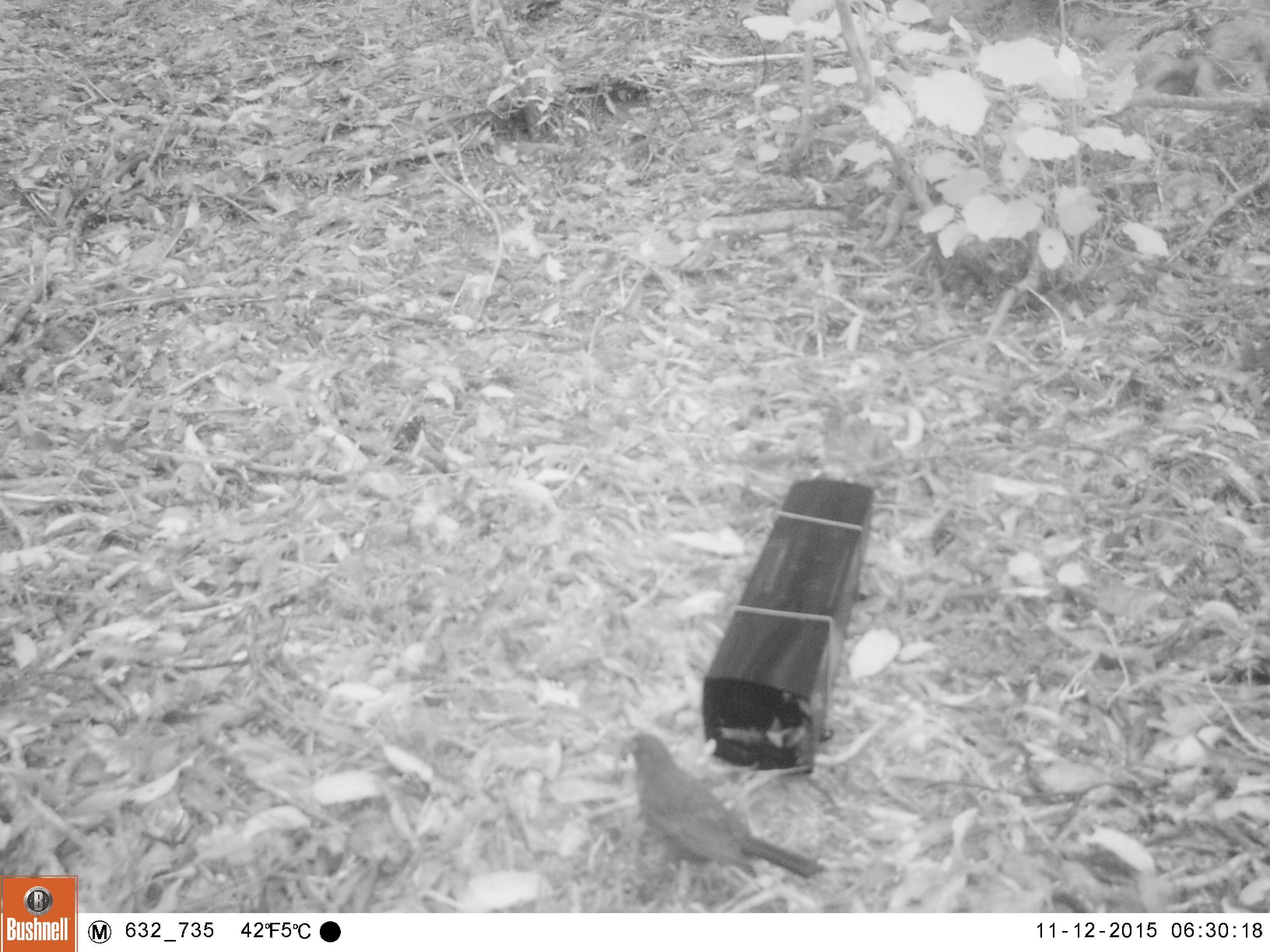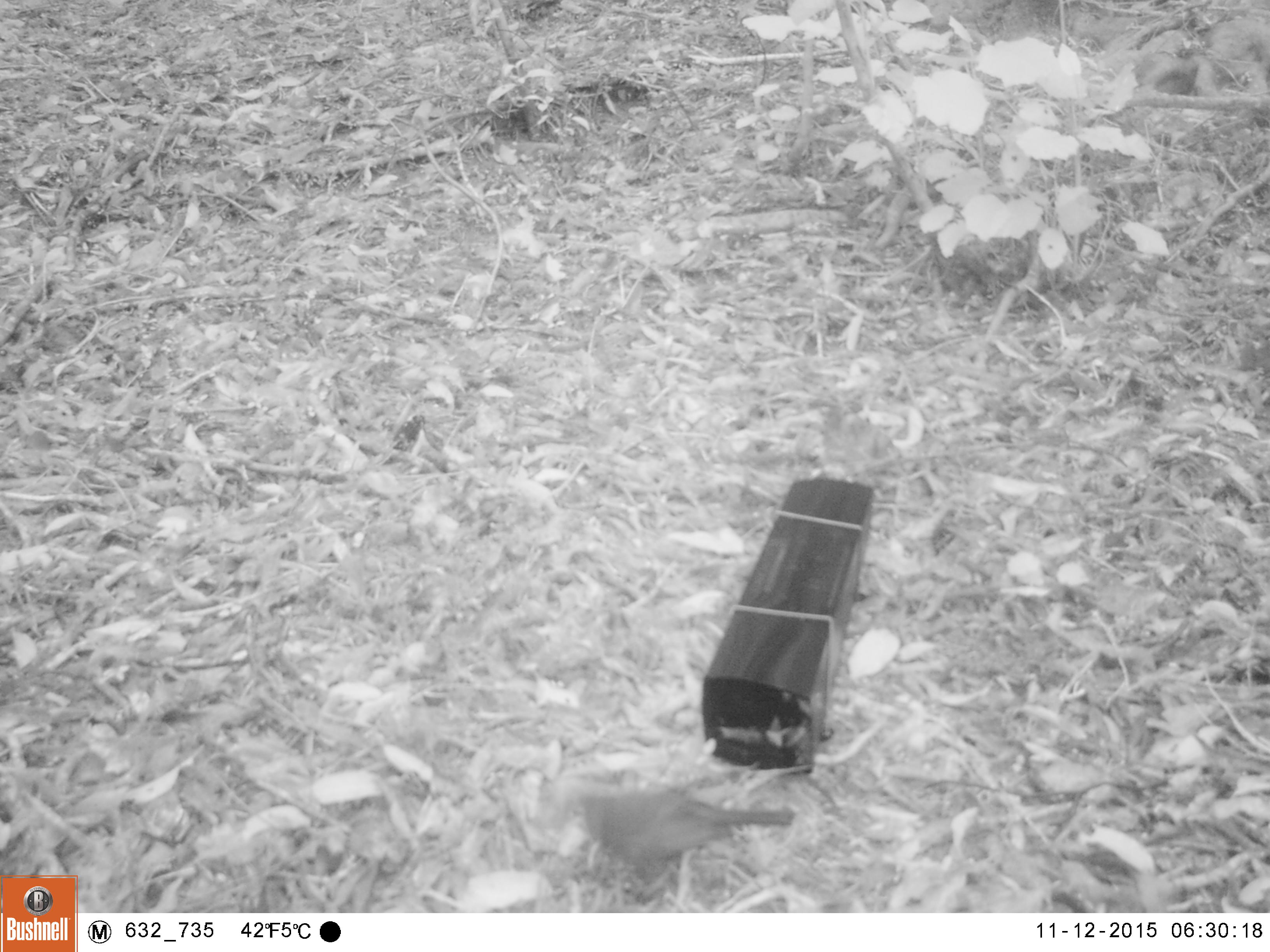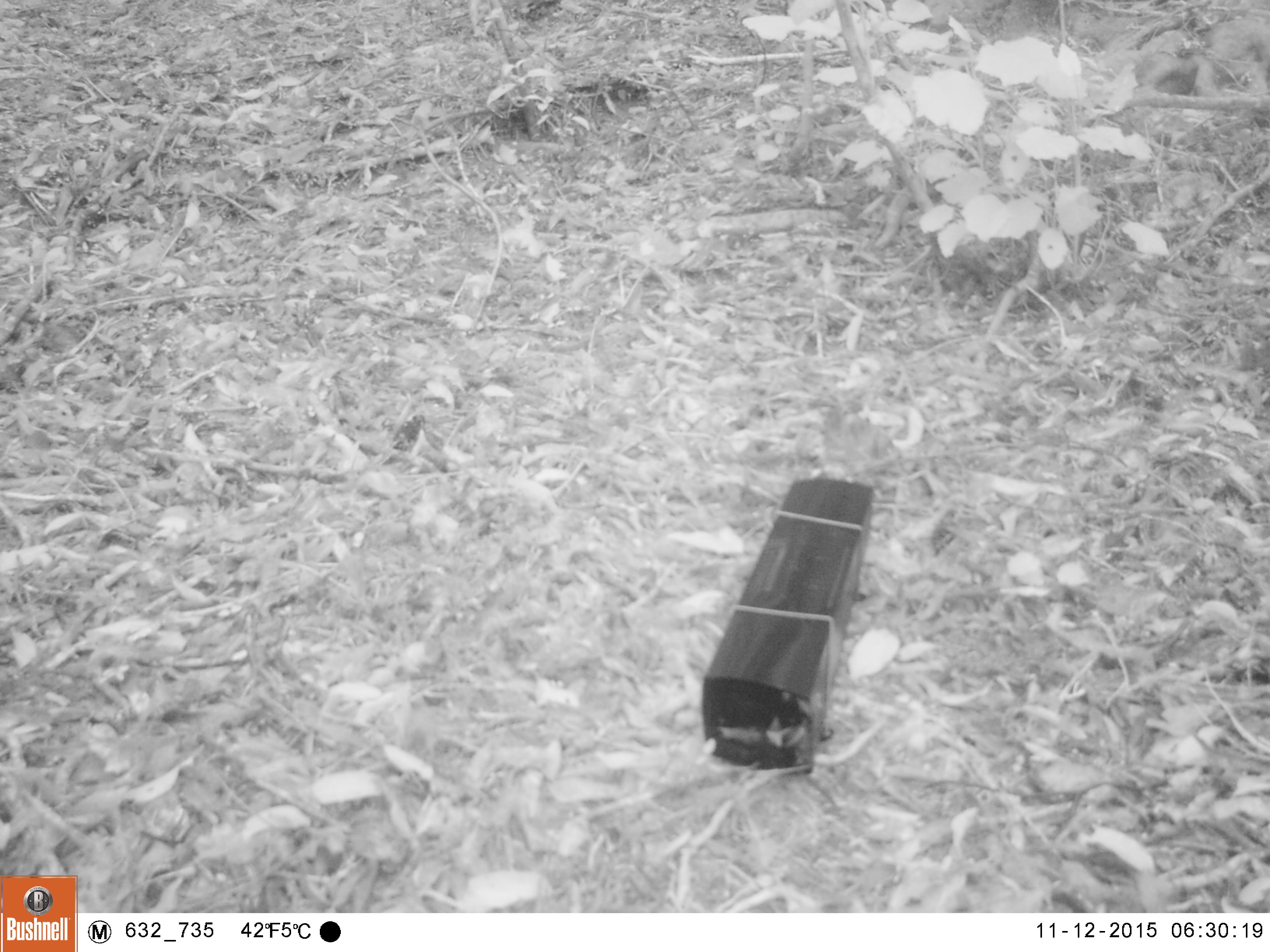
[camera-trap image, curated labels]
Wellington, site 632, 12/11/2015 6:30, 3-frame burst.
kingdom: Animalia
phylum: Chordata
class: Aves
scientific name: Aves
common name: bird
Bird (Aves).